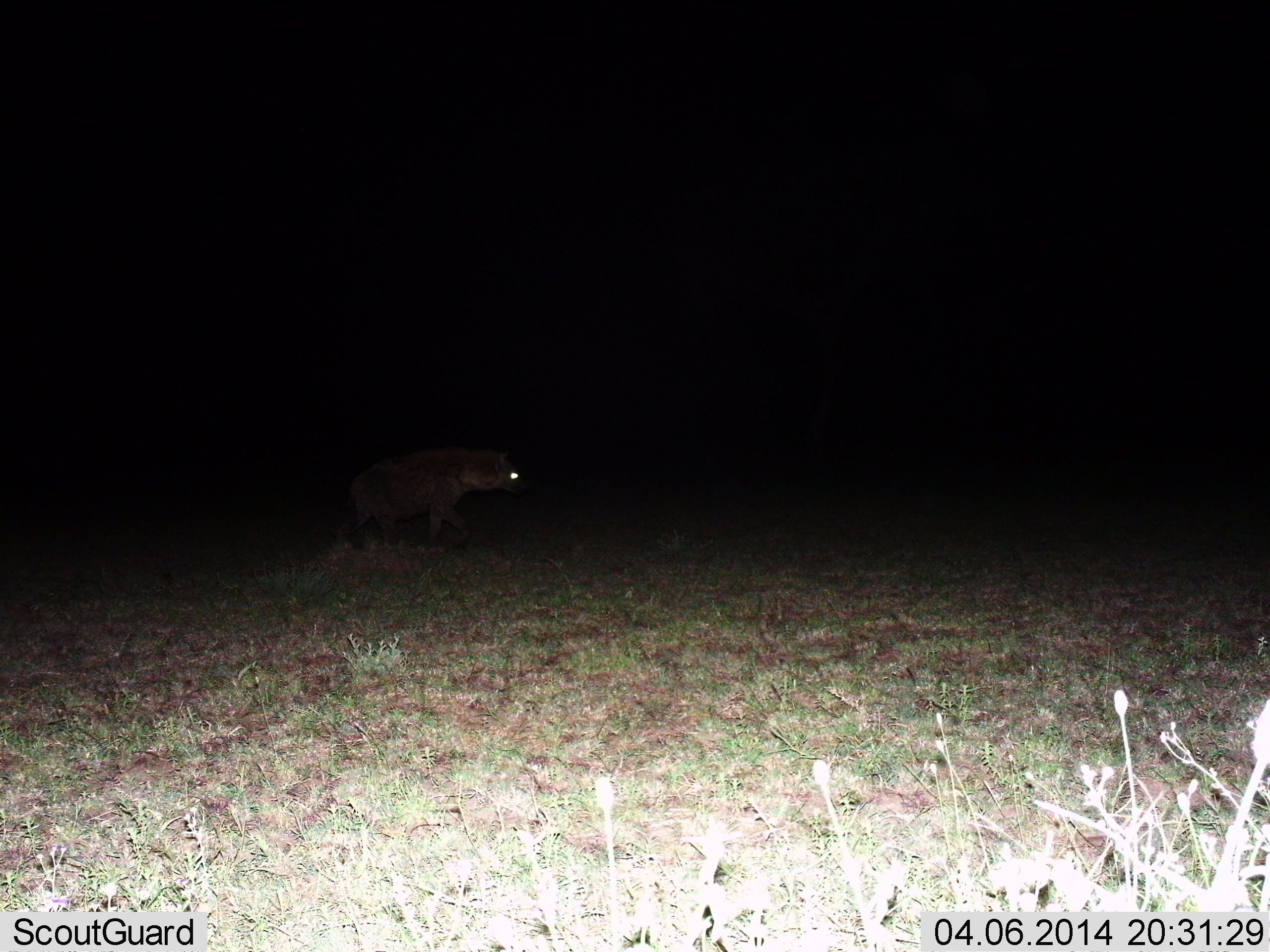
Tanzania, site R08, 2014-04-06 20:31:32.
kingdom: Animalia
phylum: Chordata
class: Mammalia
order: Carnivora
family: Hyaenidae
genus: Crocuta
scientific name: Crocuta crocuta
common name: spotted hyena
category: hyenaspotted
Hyenaspotted (spotted hyena) (Crocuta crocuta), count 1. Behavior (volunteer vote fractions): standing 0%, resting 0%, moving 100%, interacting 0%. Young present (vote fraction): 0%. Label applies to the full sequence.